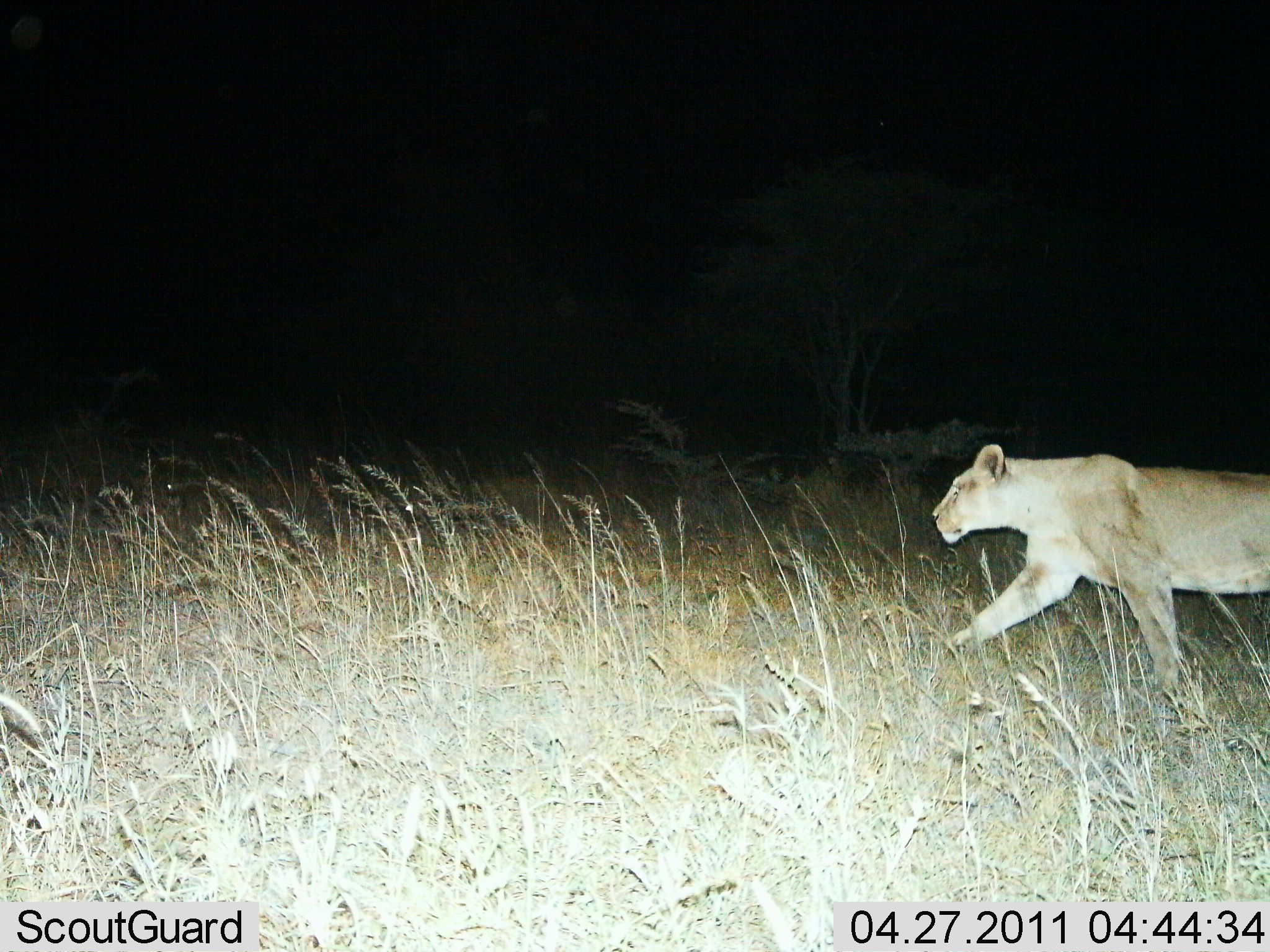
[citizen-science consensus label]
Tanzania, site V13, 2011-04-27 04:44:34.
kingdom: Animalia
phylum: Chordata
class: Mammalia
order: Carnivora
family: Felidae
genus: Panthera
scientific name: Panthera leo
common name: lion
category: lionfemale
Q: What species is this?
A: Lionfemale (lion) (Panthera leo).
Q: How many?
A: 1.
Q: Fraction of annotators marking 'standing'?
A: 0%.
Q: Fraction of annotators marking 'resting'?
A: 0%.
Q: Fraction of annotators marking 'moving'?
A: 100%.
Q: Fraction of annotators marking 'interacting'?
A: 0%.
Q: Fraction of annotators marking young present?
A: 0%.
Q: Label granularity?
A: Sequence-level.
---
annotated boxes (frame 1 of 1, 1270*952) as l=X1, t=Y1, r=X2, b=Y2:
animal: l=928, t=445, r=1270, b=695